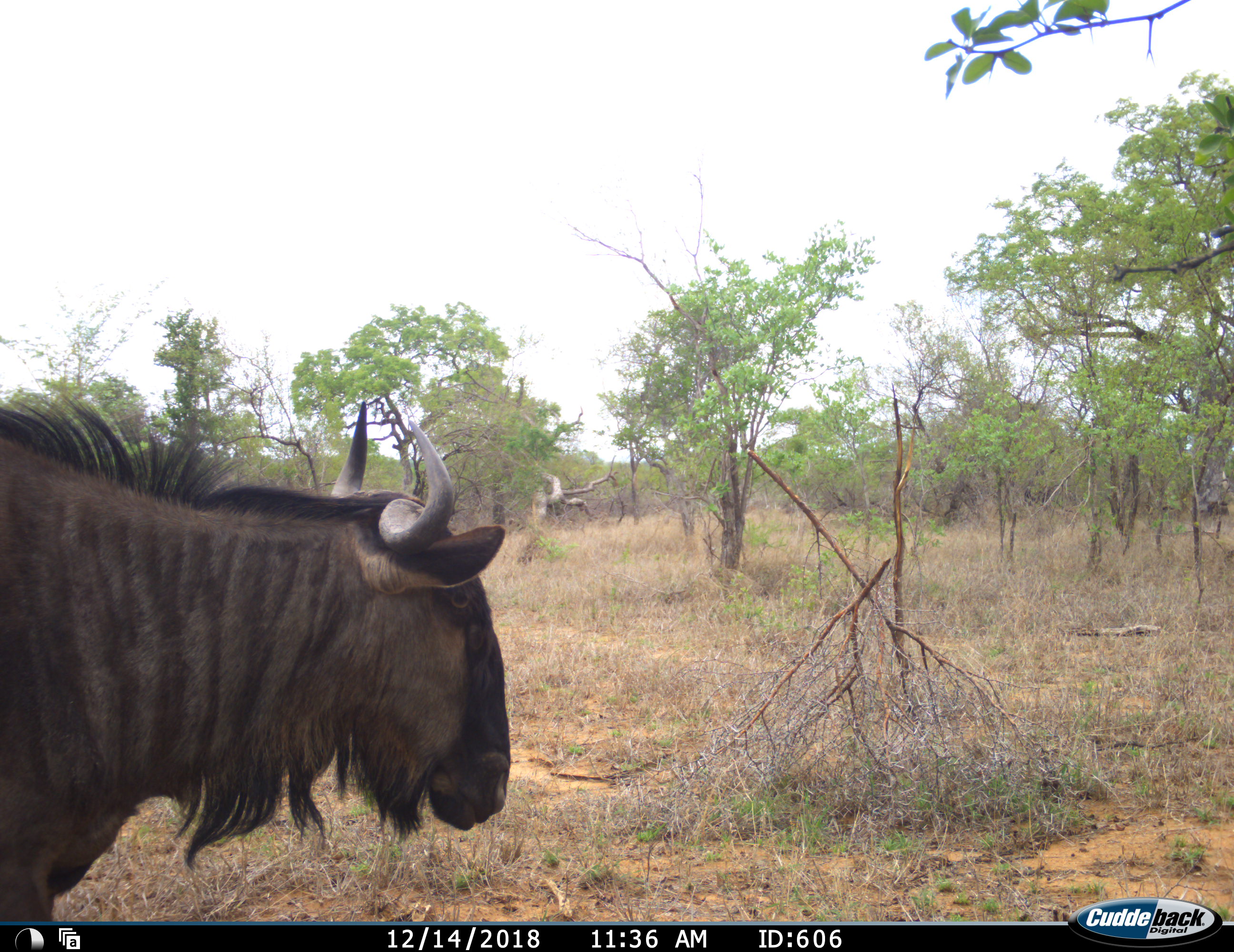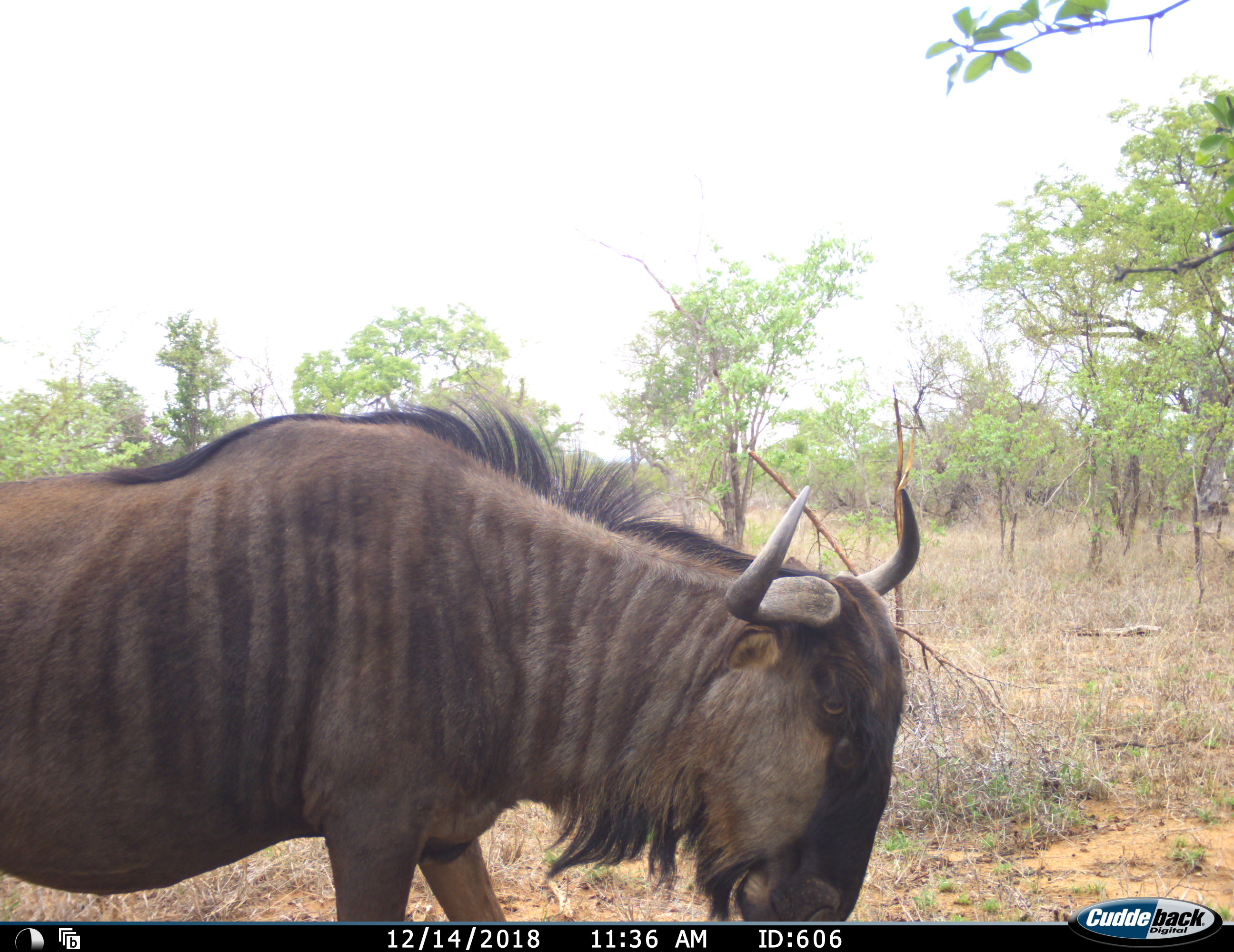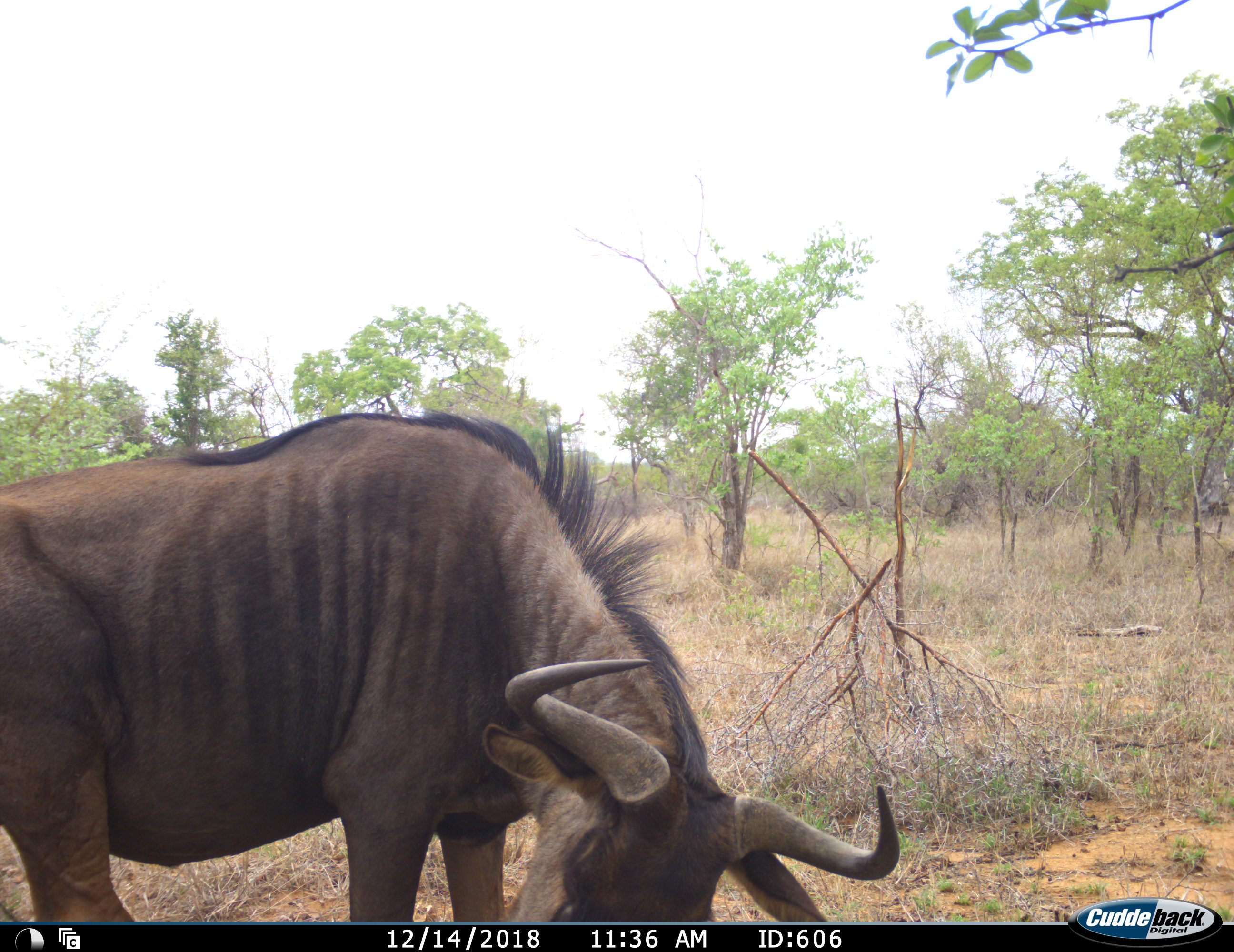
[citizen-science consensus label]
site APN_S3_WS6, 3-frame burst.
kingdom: Animalia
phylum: Chordata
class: Mammalia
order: Artiodactyla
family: Bovidae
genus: Connochaetes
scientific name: Connochaetes taurinus taurinus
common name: blue wildebeest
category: wildebeestblue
Wildebeestblue (blue wildebeest) (Connochaetes taurinus taurinus), count 1. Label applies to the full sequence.